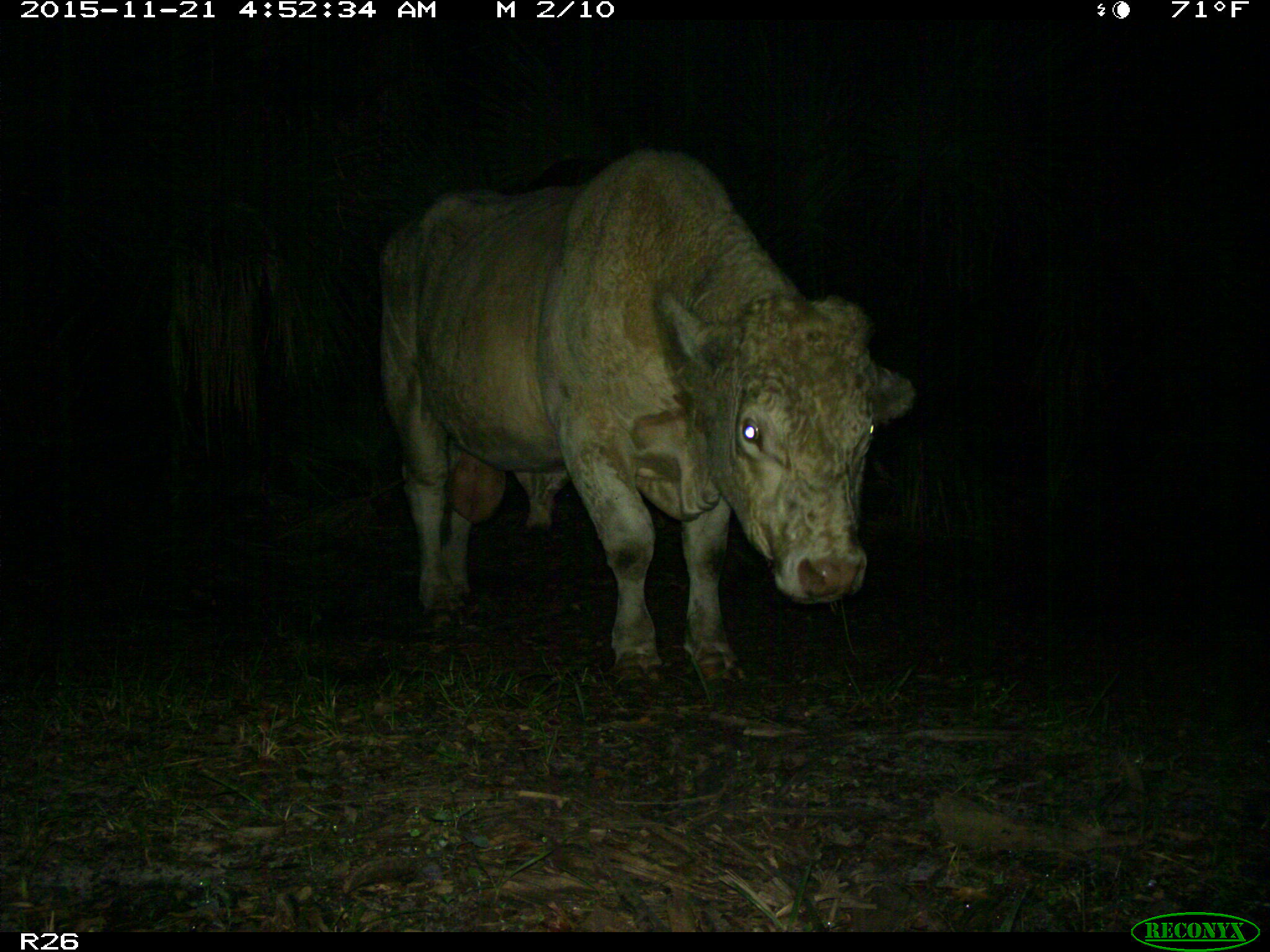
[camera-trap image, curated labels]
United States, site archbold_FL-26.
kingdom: Animalia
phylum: Chordata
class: Mammalia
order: Artiodactyla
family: Bovidae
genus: Bos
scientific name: Bos taurus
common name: domestic cow